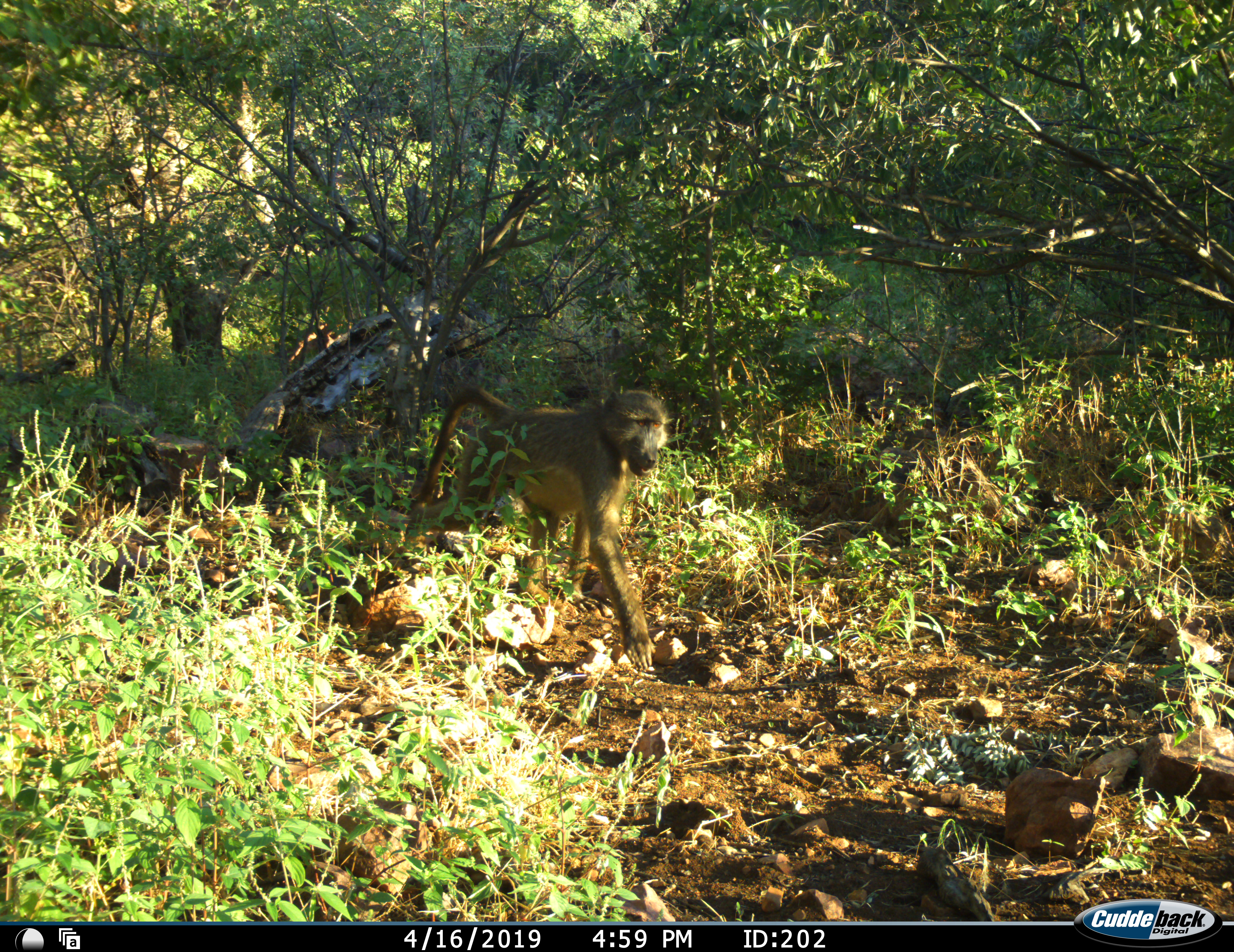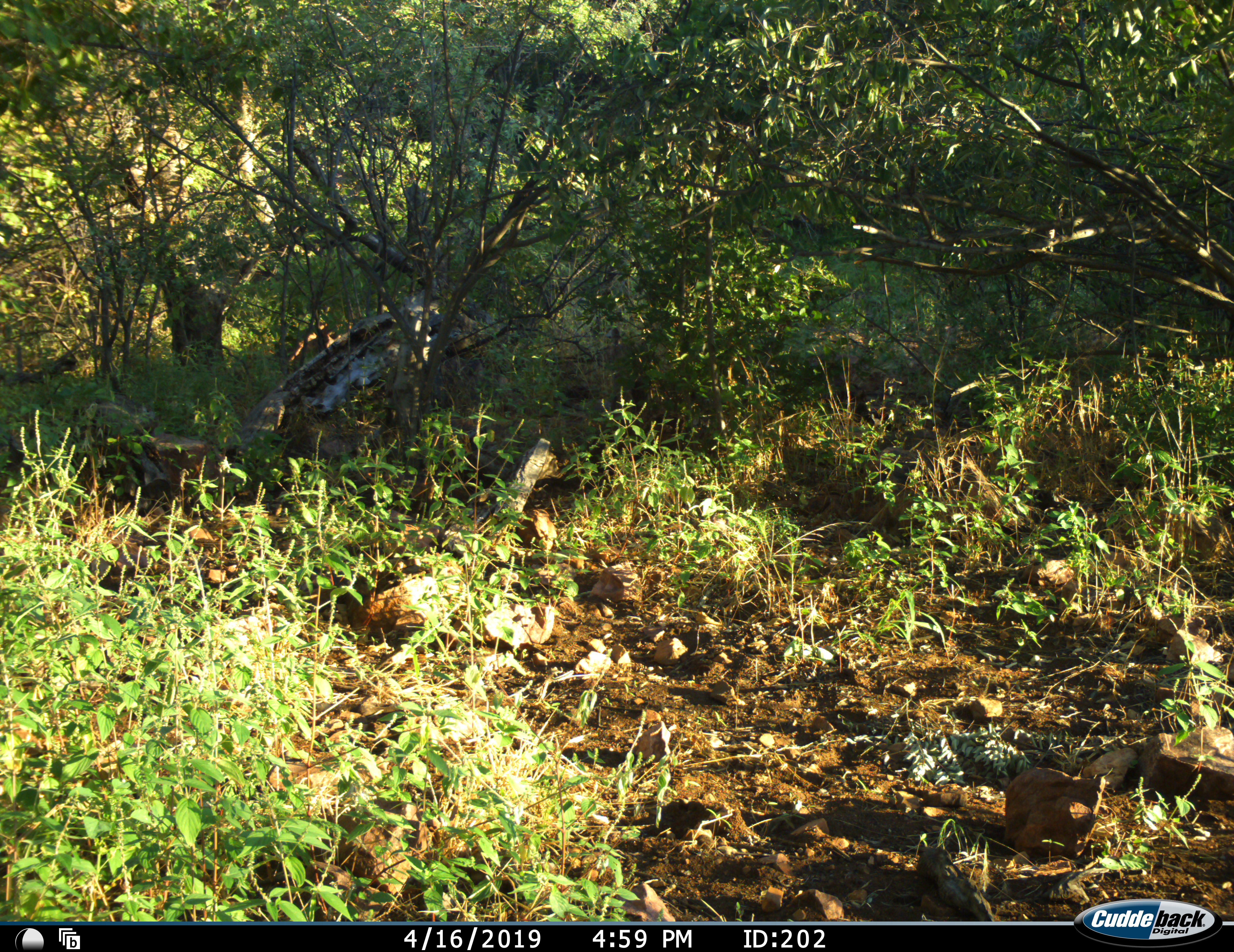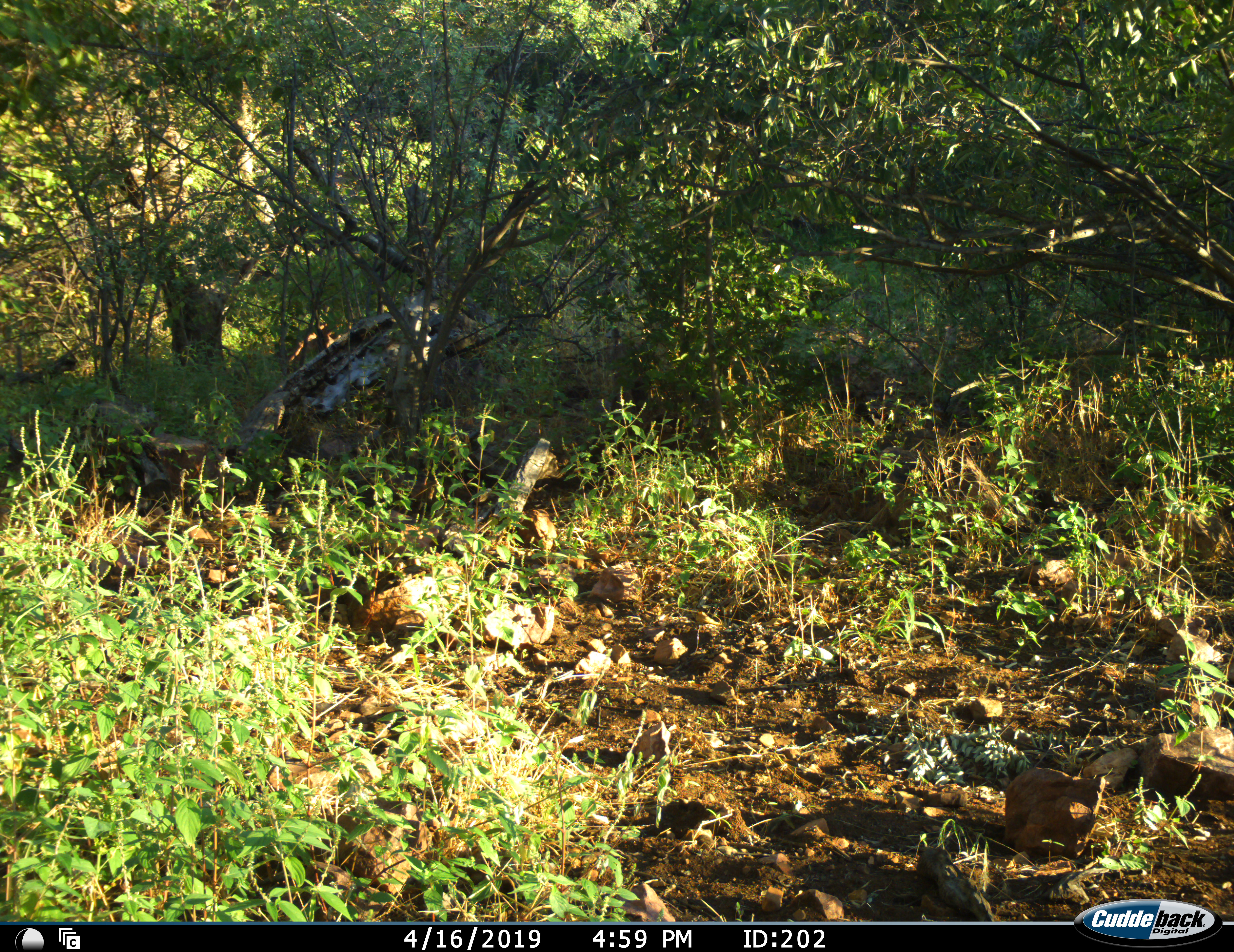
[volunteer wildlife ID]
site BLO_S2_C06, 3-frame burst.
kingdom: Animalia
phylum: Chordata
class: Mammalia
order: Primates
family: Cercopithecidae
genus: Papio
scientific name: Papio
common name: baboon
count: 1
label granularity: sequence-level